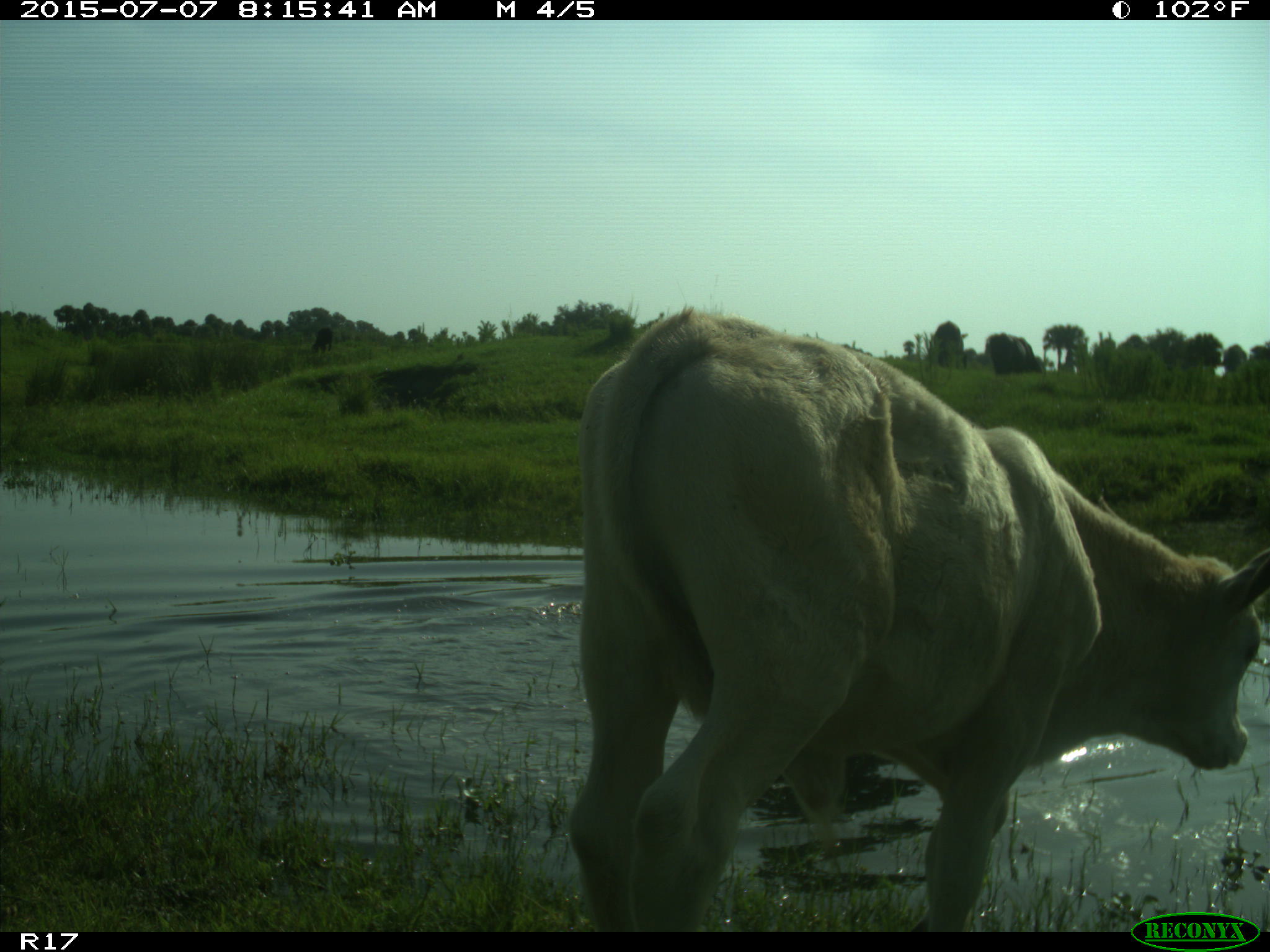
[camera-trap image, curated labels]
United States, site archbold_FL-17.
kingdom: Animalia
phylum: Chordata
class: Mammalia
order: Artiodactyla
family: Bovidae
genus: Bos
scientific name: Bos taurus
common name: domestic cow